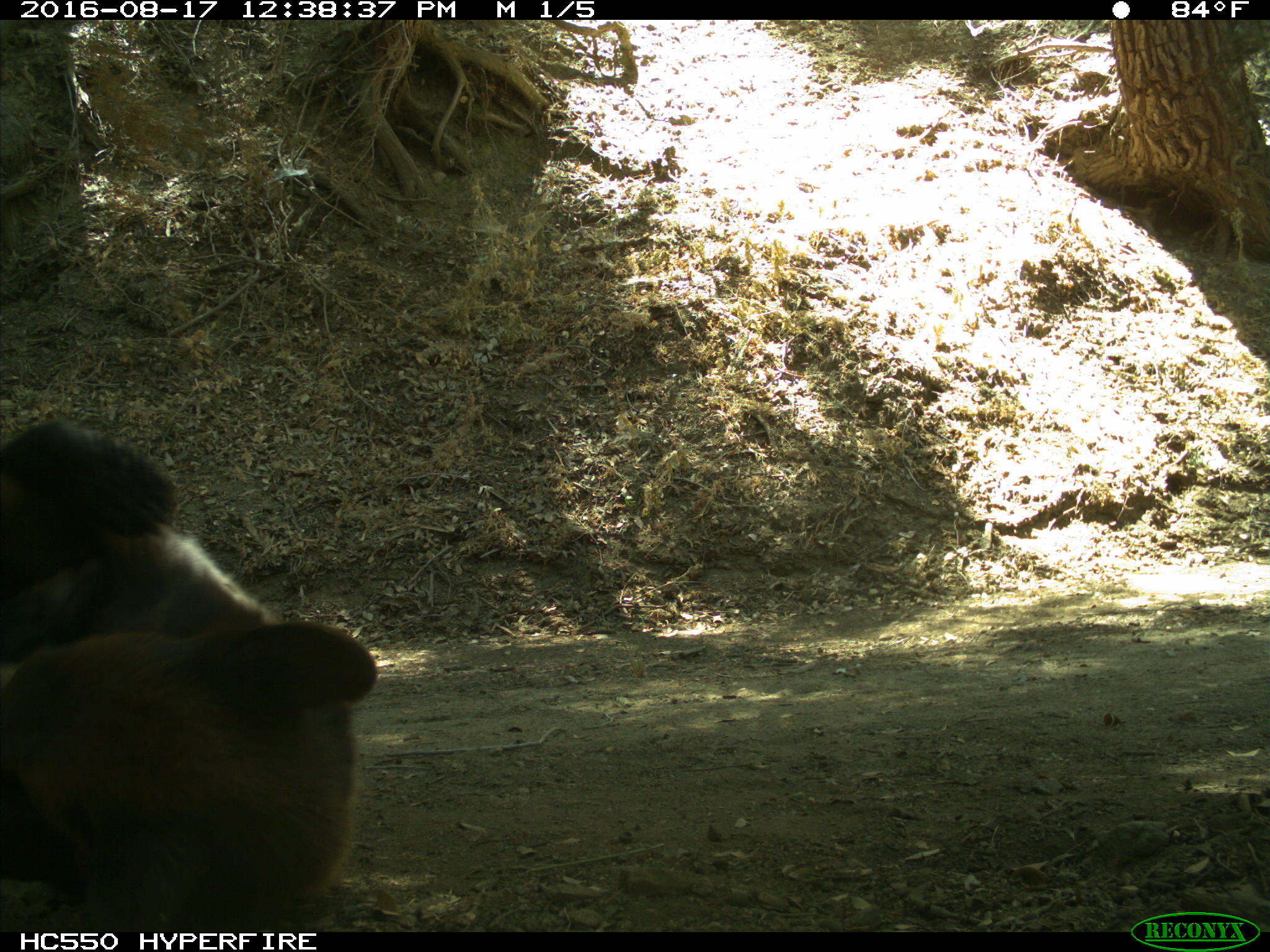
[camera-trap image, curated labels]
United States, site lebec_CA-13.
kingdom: Animalia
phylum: Chordata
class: Mammalia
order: Carnivora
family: Ursidae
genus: Ursus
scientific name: Ursus americanus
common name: american black bear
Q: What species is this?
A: Ursus americanus (american black bear).